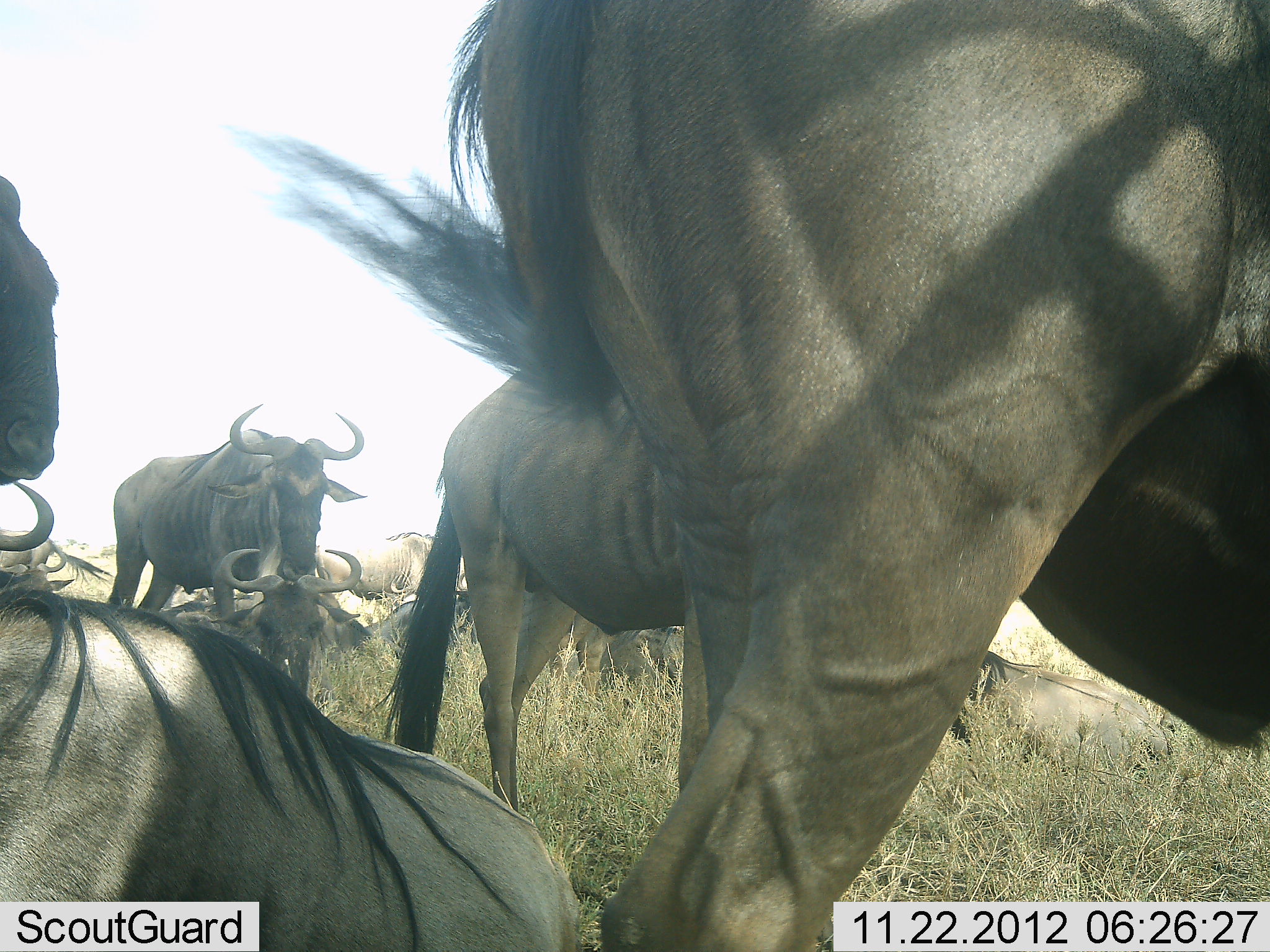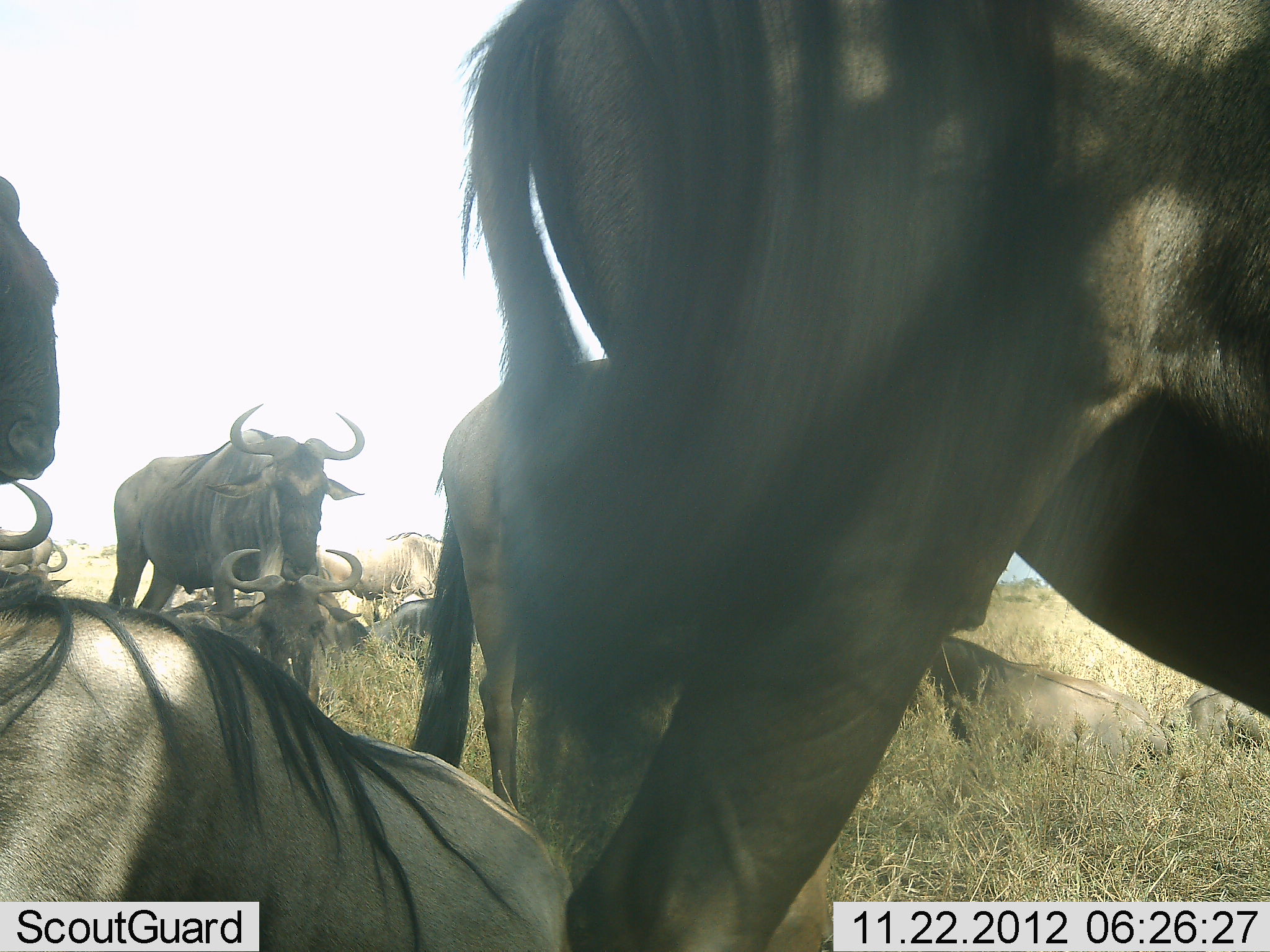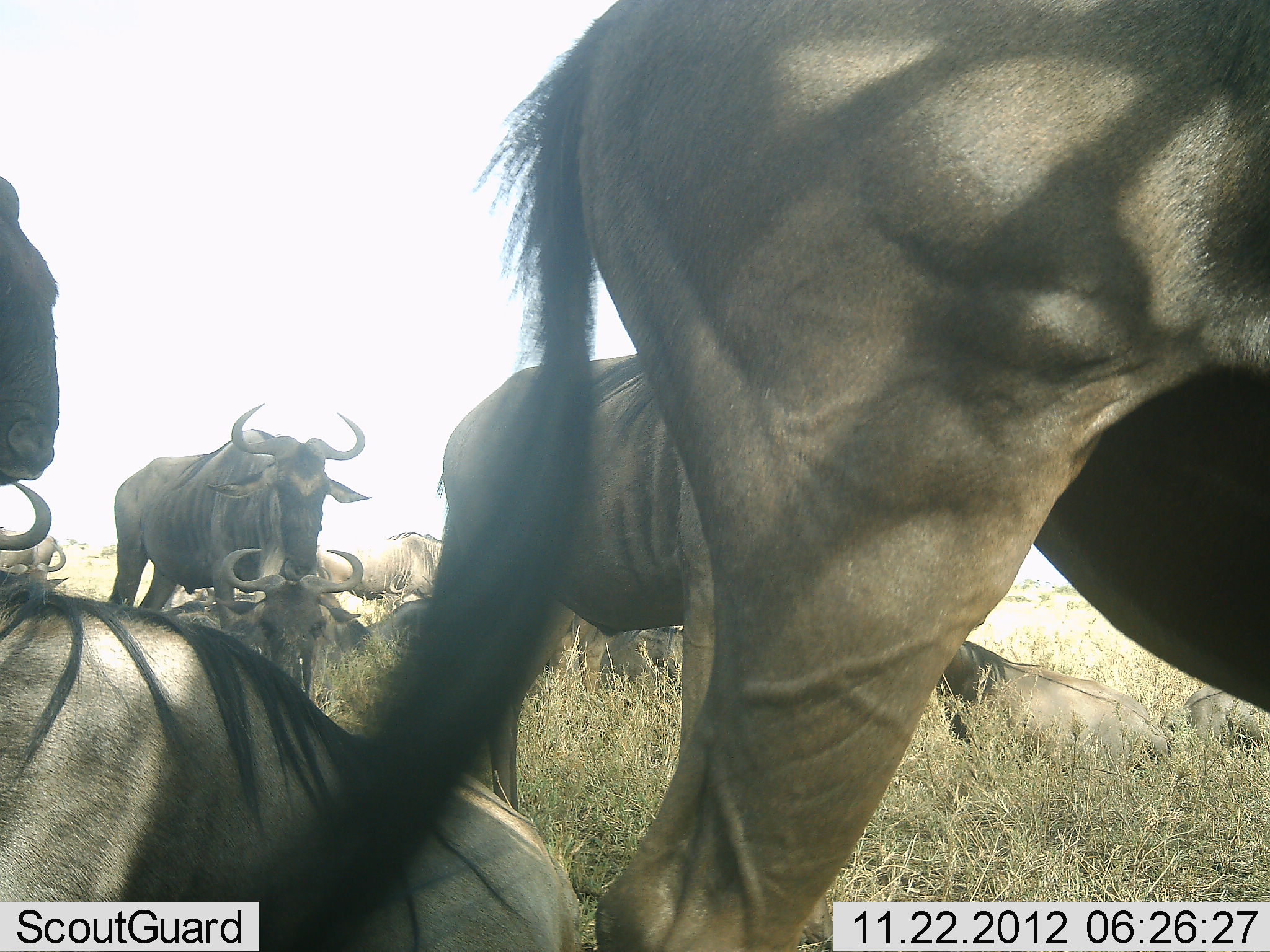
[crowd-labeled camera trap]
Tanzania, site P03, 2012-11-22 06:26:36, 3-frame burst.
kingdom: Animalia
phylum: Chordata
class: Mammalia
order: Artiodactyla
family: Bovidae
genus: Connochaetes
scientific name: Connochaetes taurinus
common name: blue wildebeest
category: wildebeest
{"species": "wildebeest (blue wildebeest) (Connochaetes taurinus)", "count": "11-50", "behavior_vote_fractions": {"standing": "80%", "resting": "100%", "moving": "10%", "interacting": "10%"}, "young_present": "0%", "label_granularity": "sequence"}